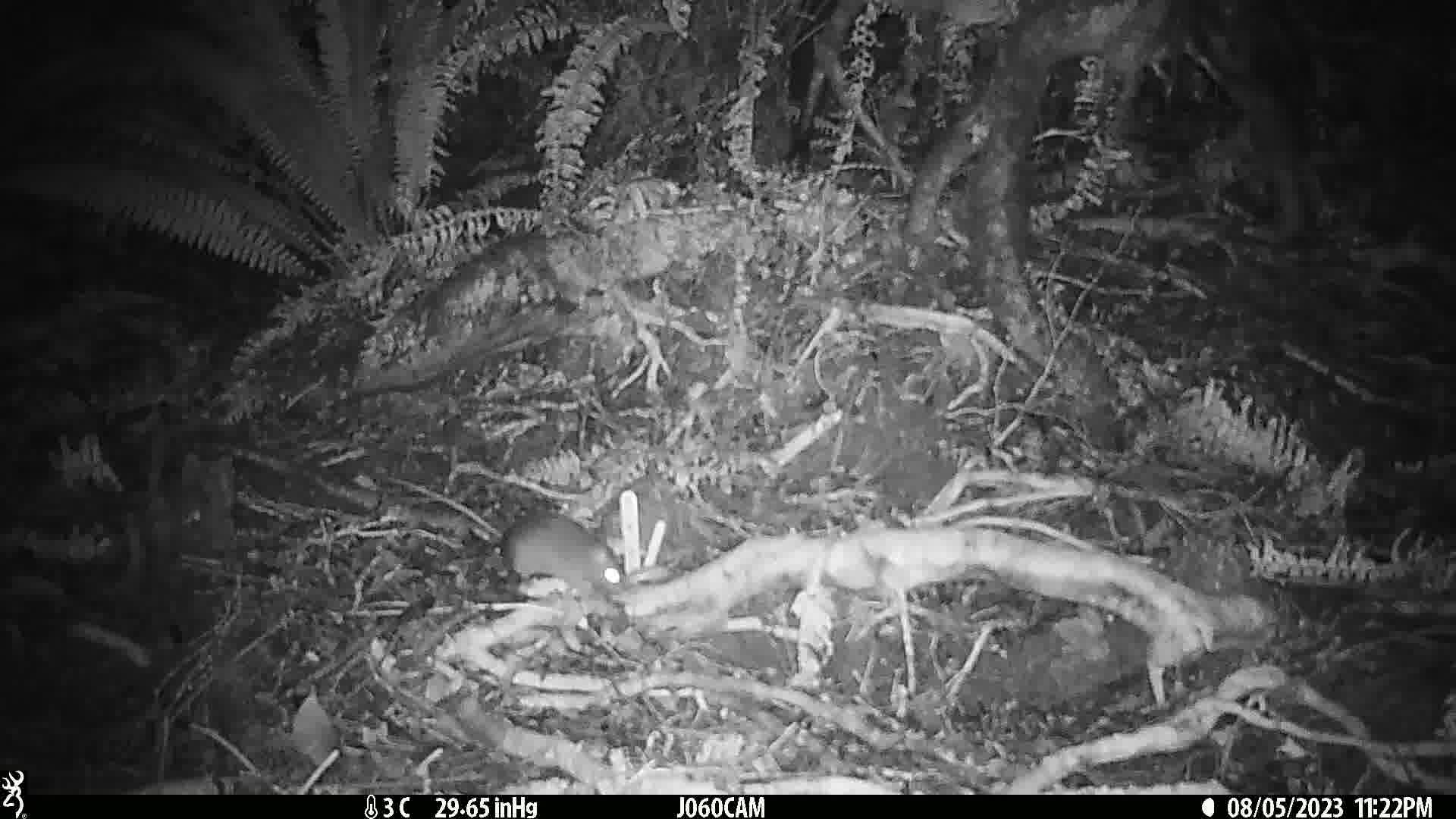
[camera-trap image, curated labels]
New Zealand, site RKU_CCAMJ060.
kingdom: Animalia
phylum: Chordata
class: Mammalia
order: Rodentia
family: Muridae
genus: Rattus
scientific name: Rattus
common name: rat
Rat (Rattus).